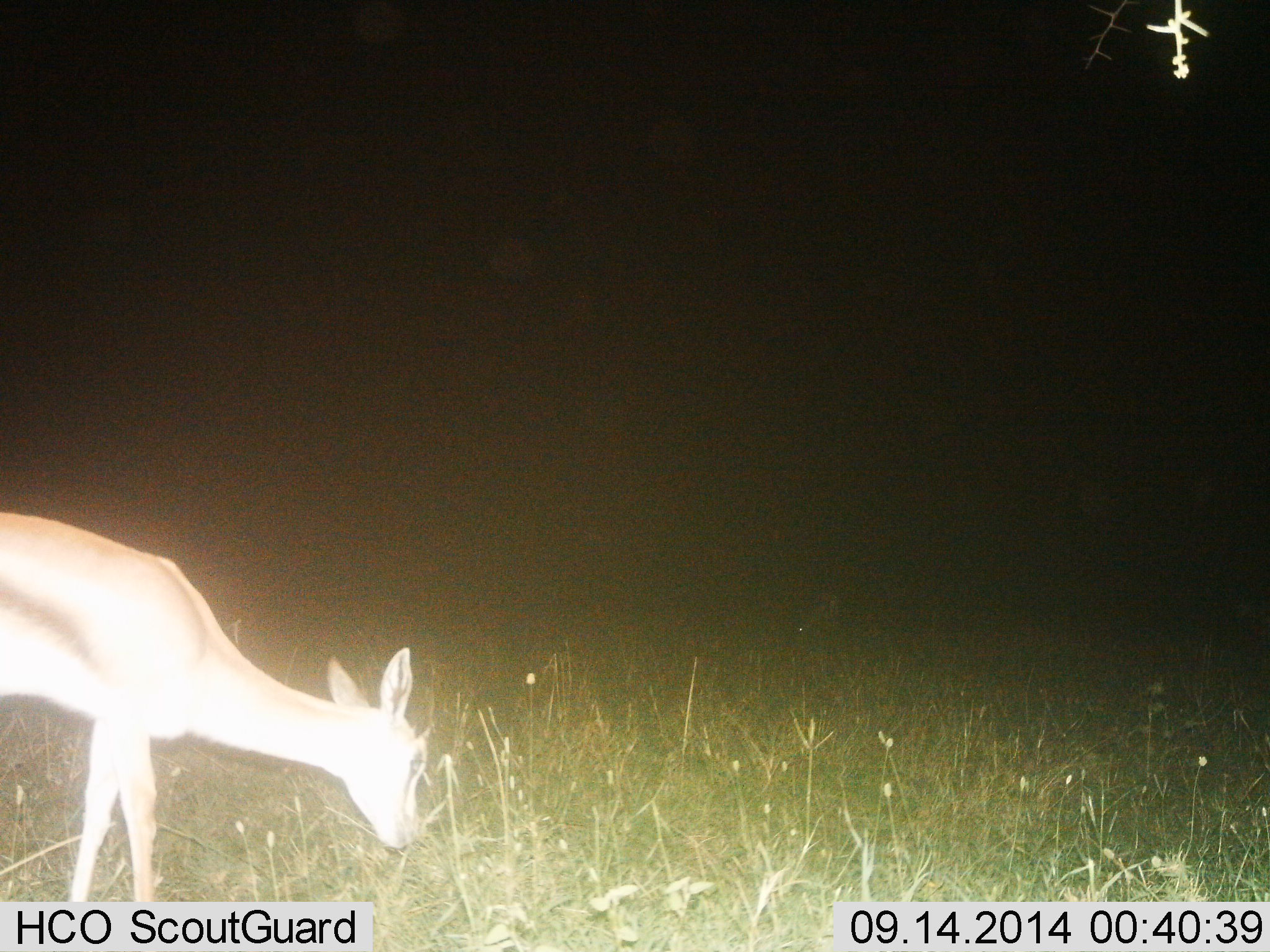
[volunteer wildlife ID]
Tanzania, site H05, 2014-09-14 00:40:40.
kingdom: Animalia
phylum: Chordata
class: Mammalia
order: Artiodactyla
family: Bovidae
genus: Eudorcas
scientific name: Eudorcas thomsonii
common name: thomson's gazelle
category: gazellethomsons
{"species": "gazellethomsons (thomson's gazelle) (Eudorcas thomsonii)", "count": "1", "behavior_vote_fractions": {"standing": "30%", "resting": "0%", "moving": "0%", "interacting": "0%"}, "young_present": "0%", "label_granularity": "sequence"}